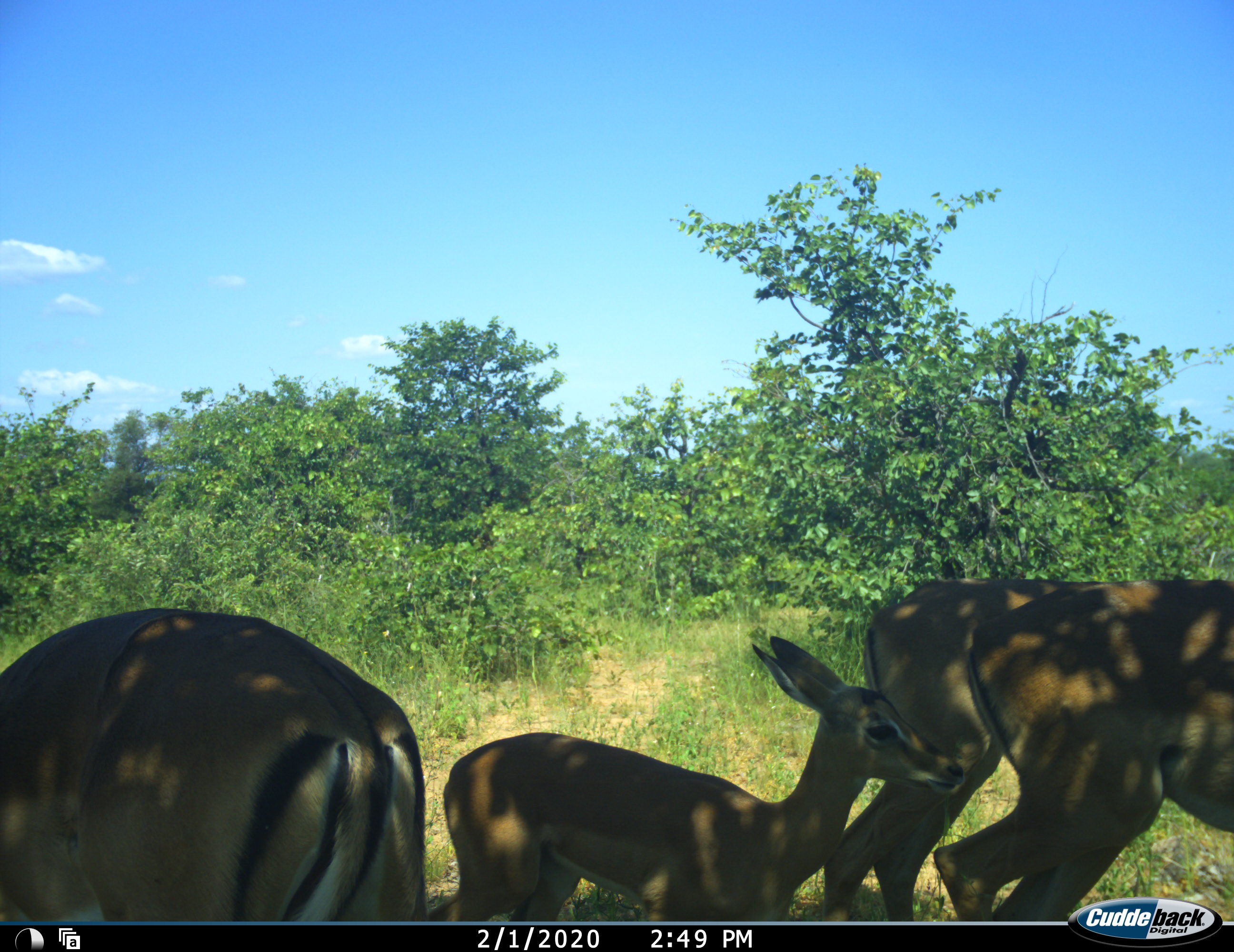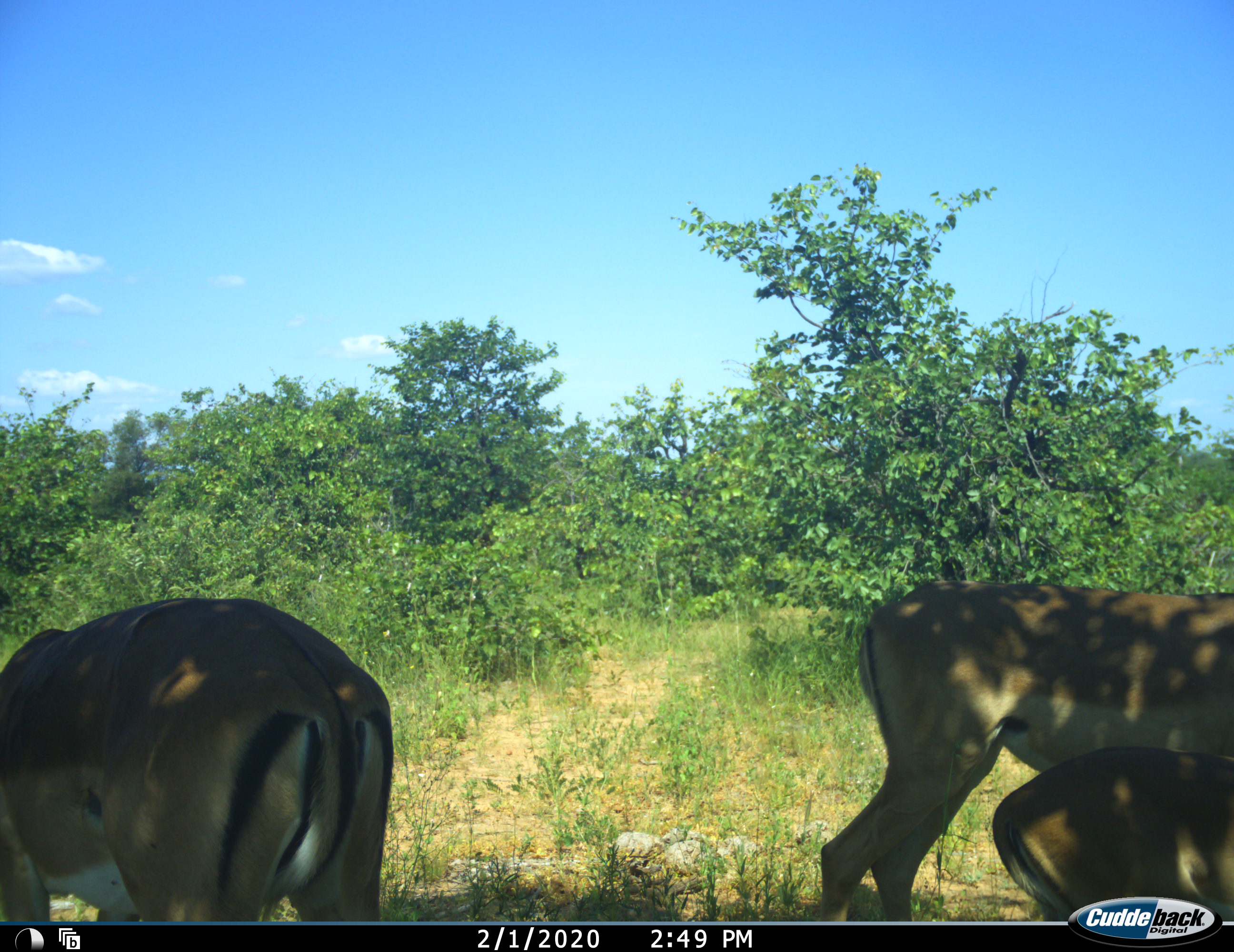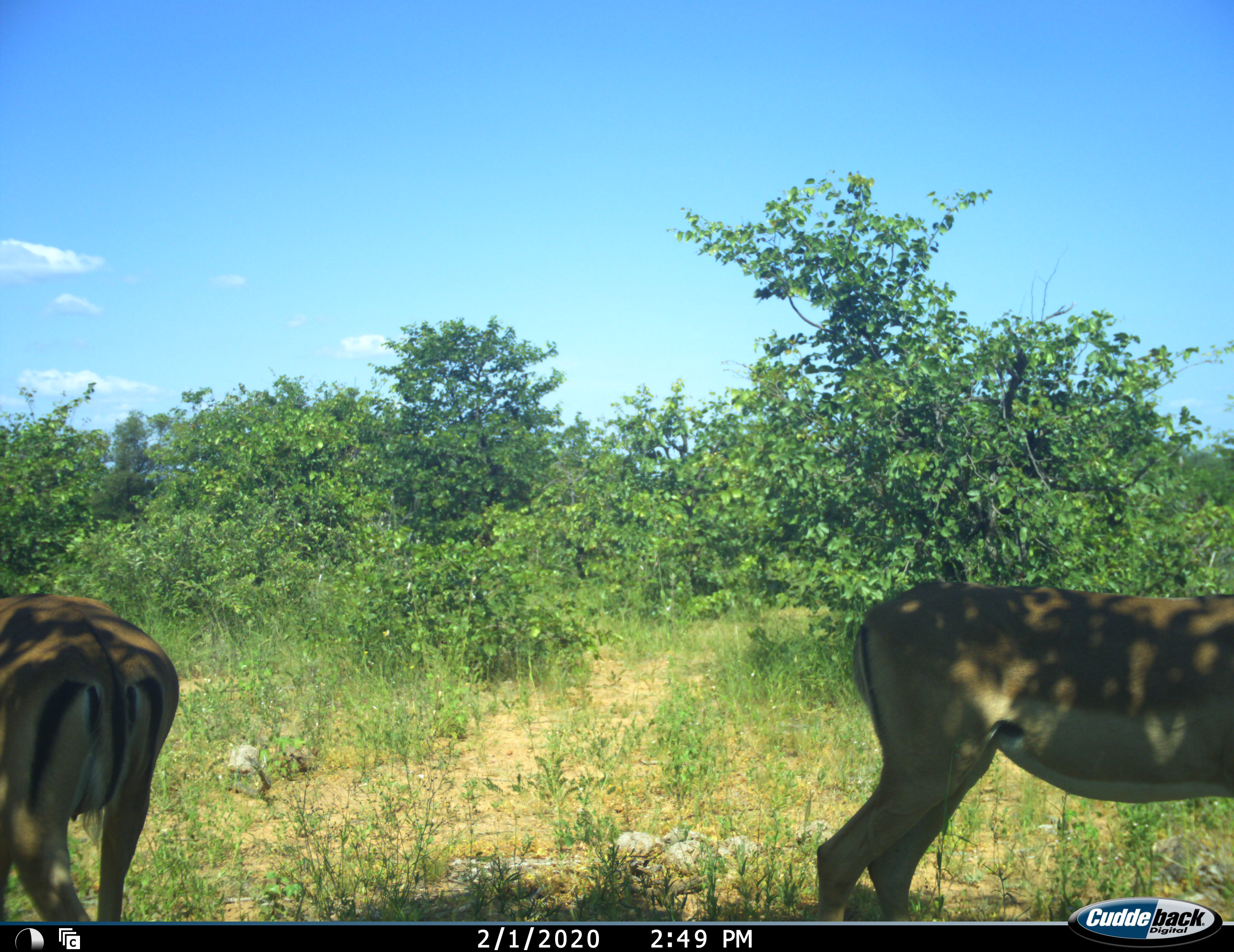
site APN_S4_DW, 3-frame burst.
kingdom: Animalia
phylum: Chordata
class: Mammalia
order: Artiodactyla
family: Bovidae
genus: Aepyceros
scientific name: Aepyceros melampus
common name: impala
Impala (Aepyceros melampus), count 4. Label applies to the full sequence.